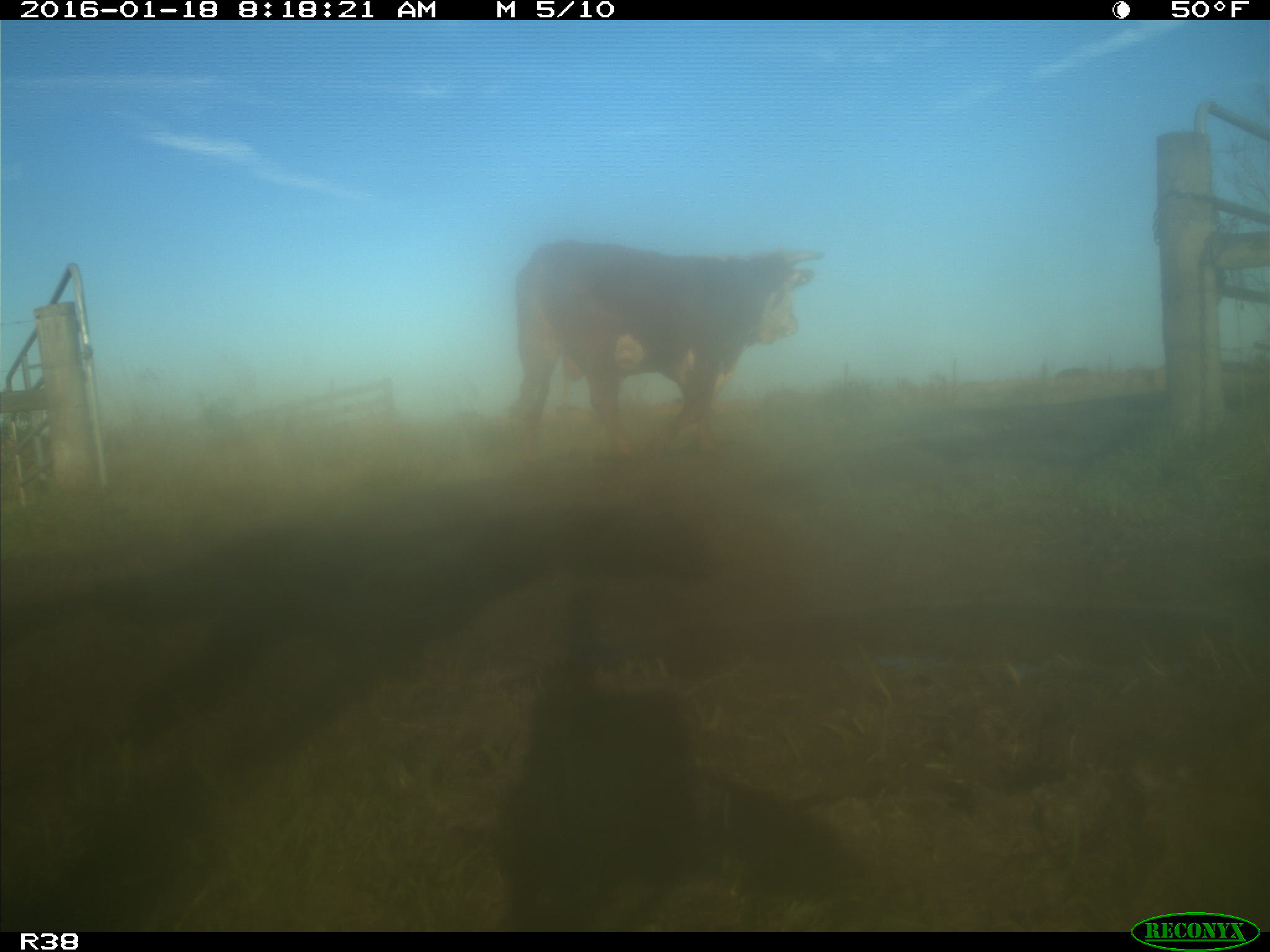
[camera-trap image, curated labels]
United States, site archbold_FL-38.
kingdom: Animalia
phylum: Chordata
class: Mammalia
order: Artiodactyla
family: Bovidae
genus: Bos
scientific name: Bos taurus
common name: domestic cow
Bos taurus (domestic cow).